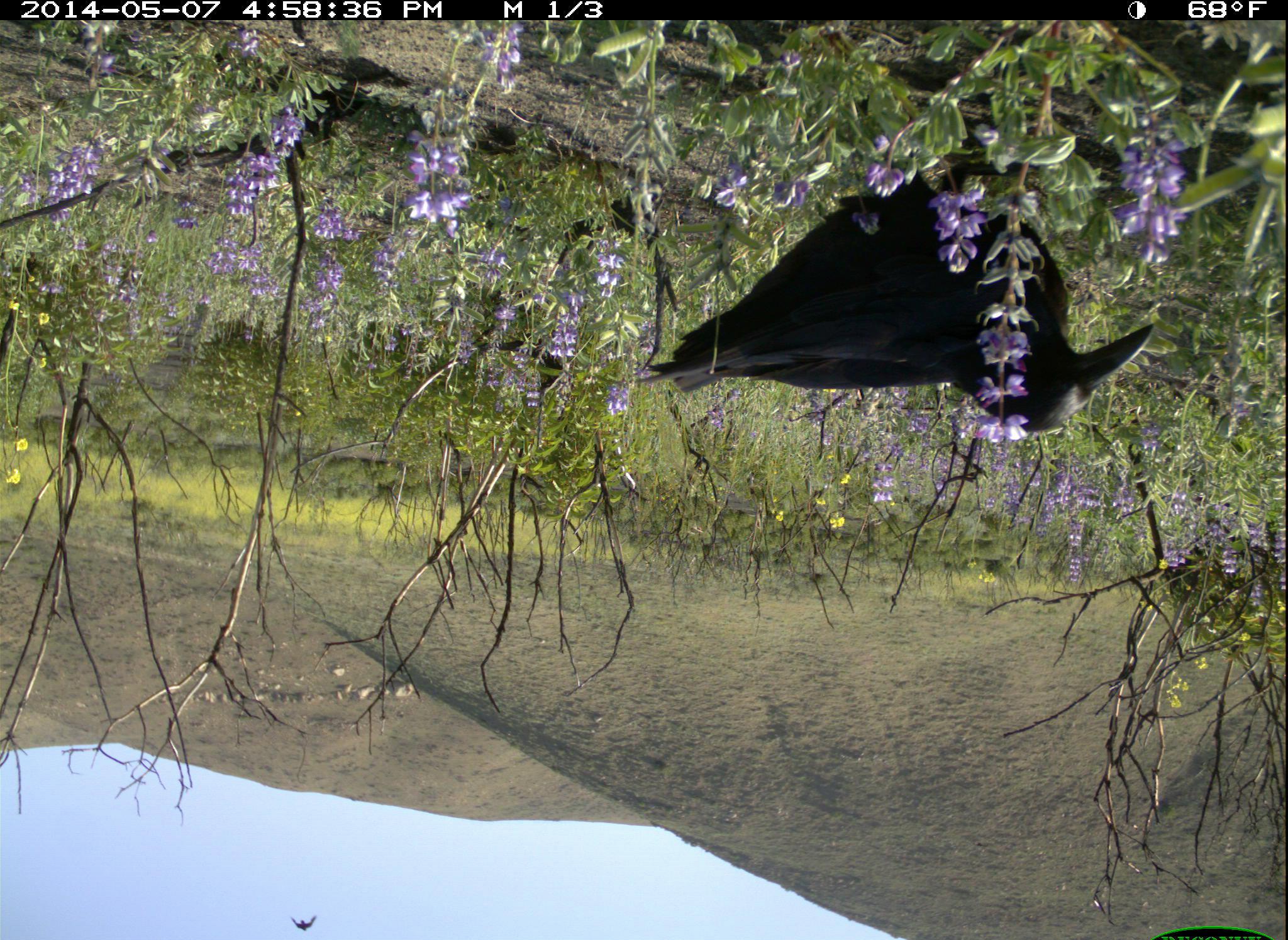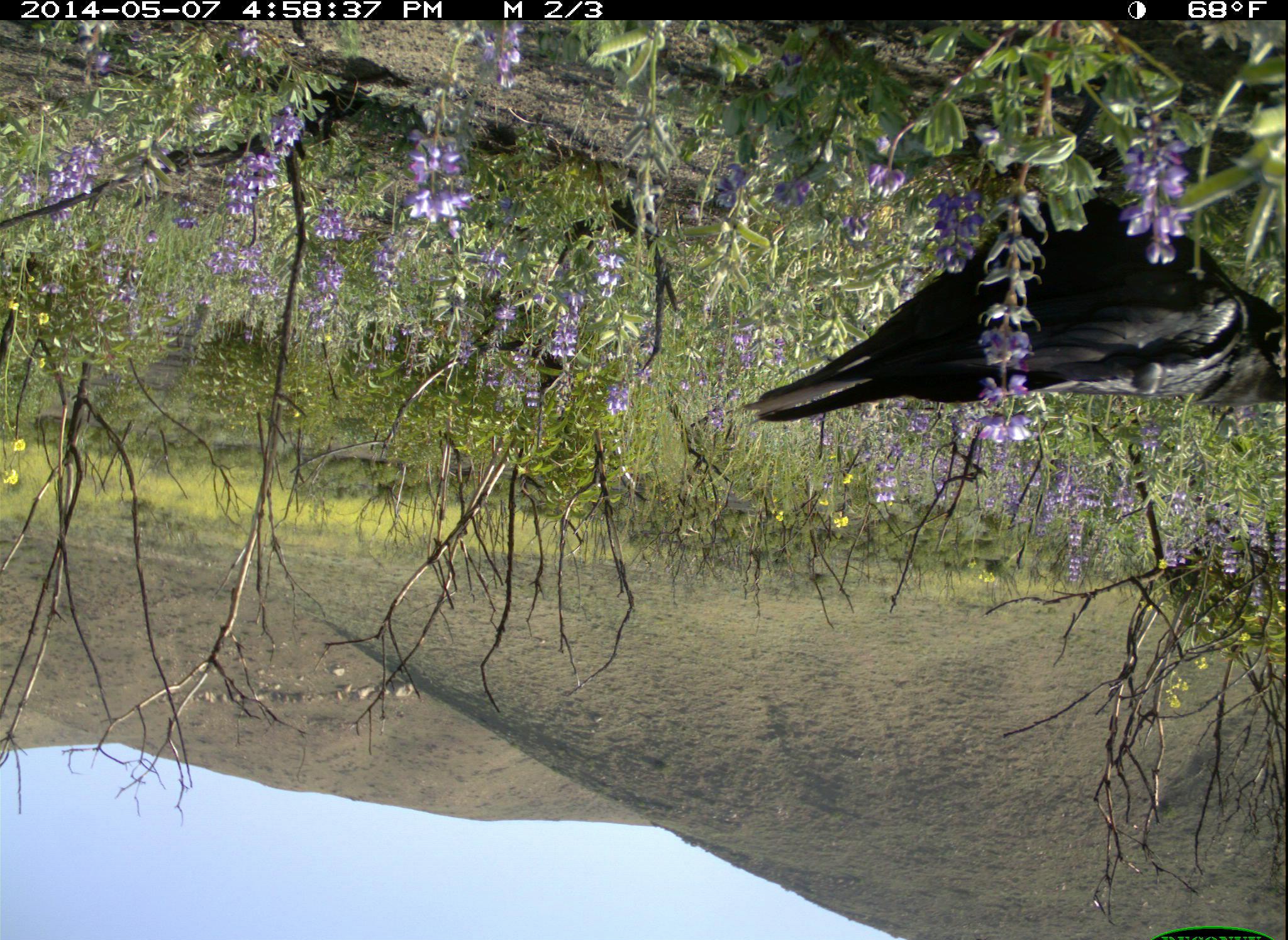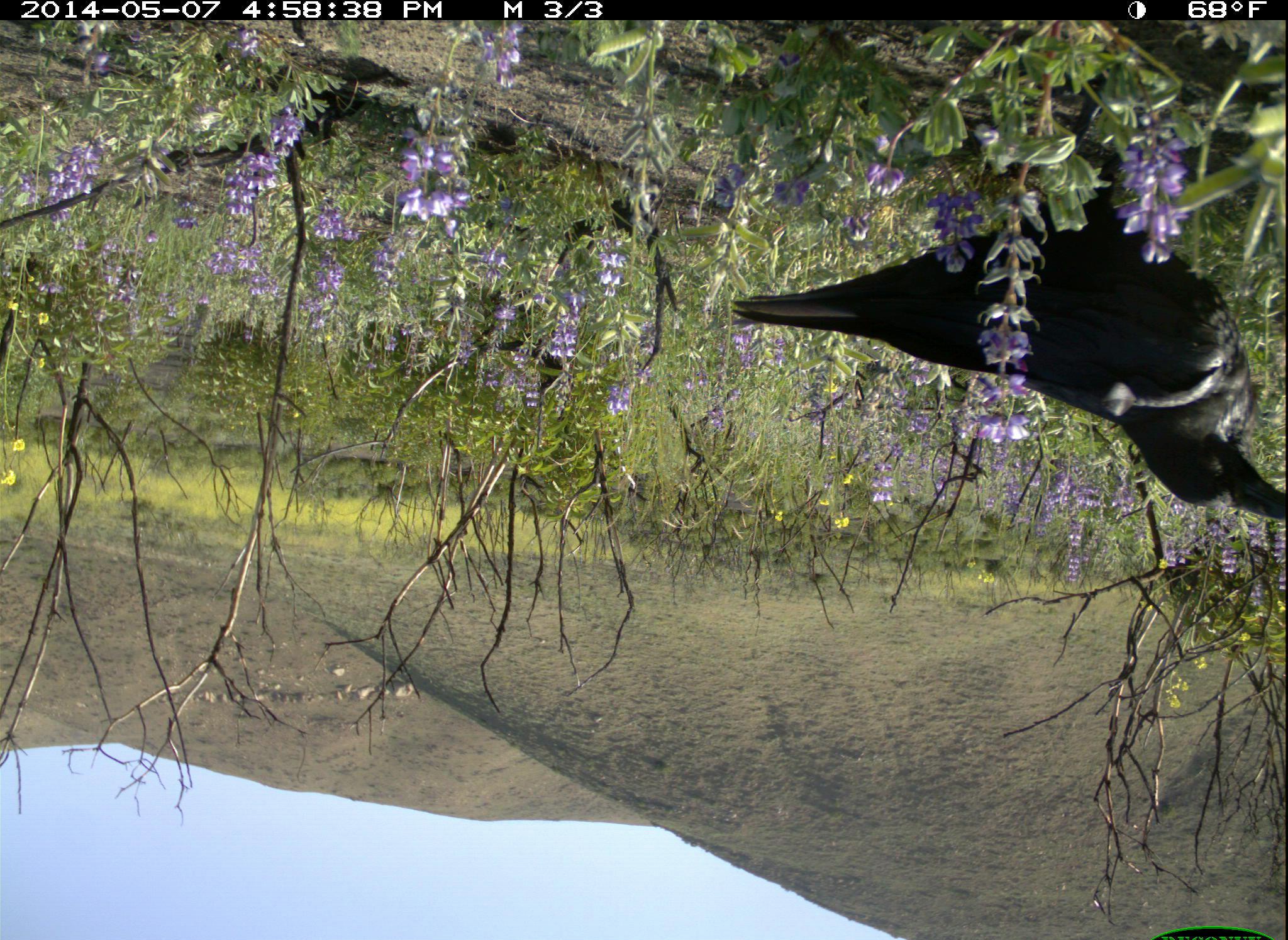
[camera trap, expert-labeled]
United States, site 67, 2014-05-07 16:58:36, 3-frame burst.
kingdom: Animalia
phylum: Chordata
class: Aves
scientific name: Aves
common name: bird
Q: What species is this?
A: Bird (Aves).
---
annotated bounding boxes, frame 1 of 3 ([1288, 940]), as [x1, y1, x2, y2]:
bird: [632, 157, 1156, 437]; [552, 182, 666, 255]; [494, 335, 571, 394]; [286, 910, 319, 934]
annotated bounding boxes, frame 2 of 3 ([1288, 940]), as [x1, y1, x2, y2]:
bird: [735, 140, 1286, 445]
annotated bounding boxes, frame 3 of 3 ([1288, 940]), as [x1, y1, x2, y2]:
bird: [731, 138, 1288, 521]